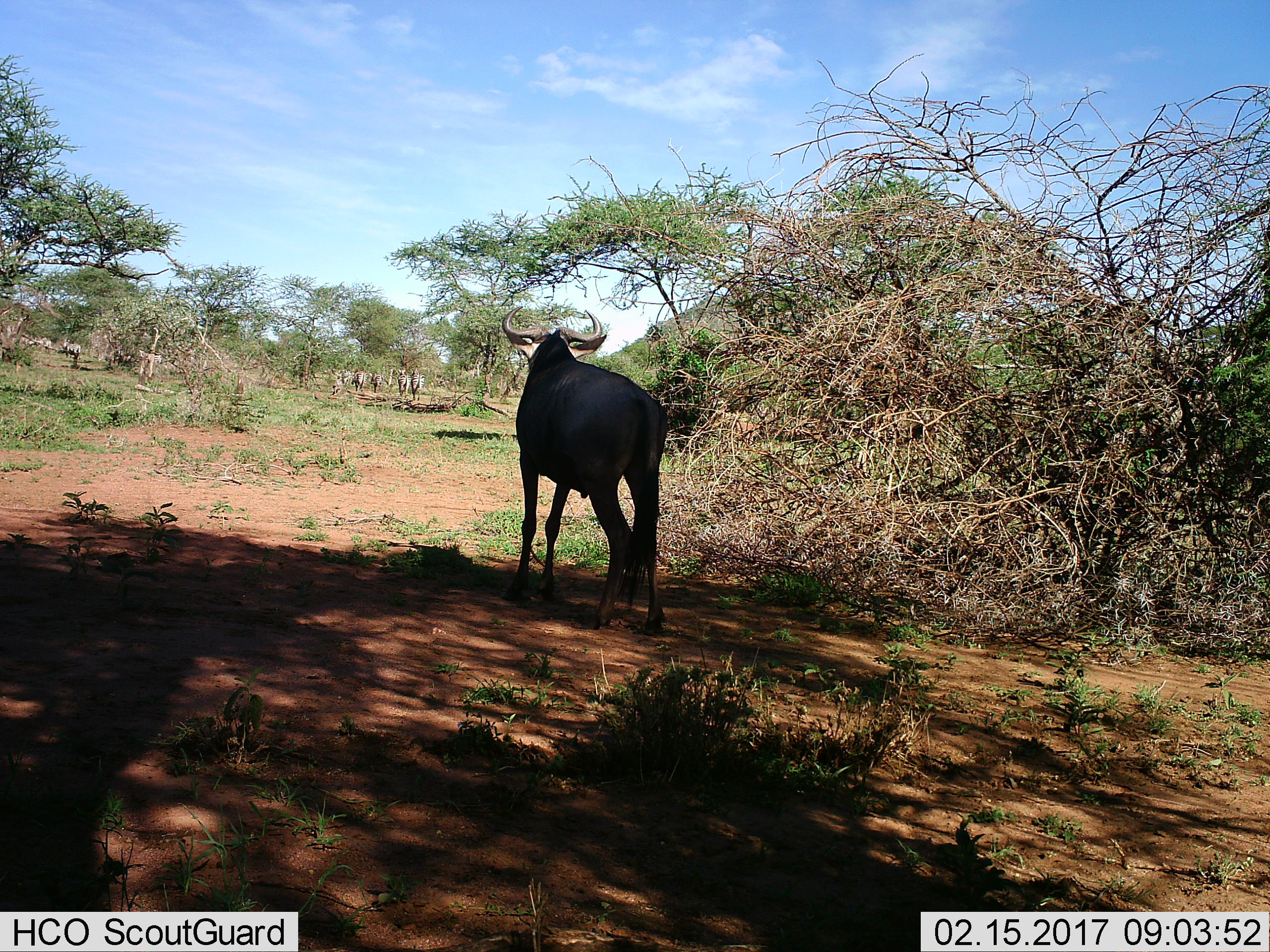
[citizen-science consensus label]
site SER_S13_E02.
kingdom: Animalia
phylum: Chordata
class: Mammalia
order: Artiodactyla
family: Bovidae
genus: Connochaetes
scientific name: Connochaetes taurinus taurinus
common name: blue wildebeest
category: wildebeestblue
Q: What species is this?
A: Wildebeestblue (blue wildebeest) (Connochaetes taurinus taurinus).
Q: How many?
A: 1.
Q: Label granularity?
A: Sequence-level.